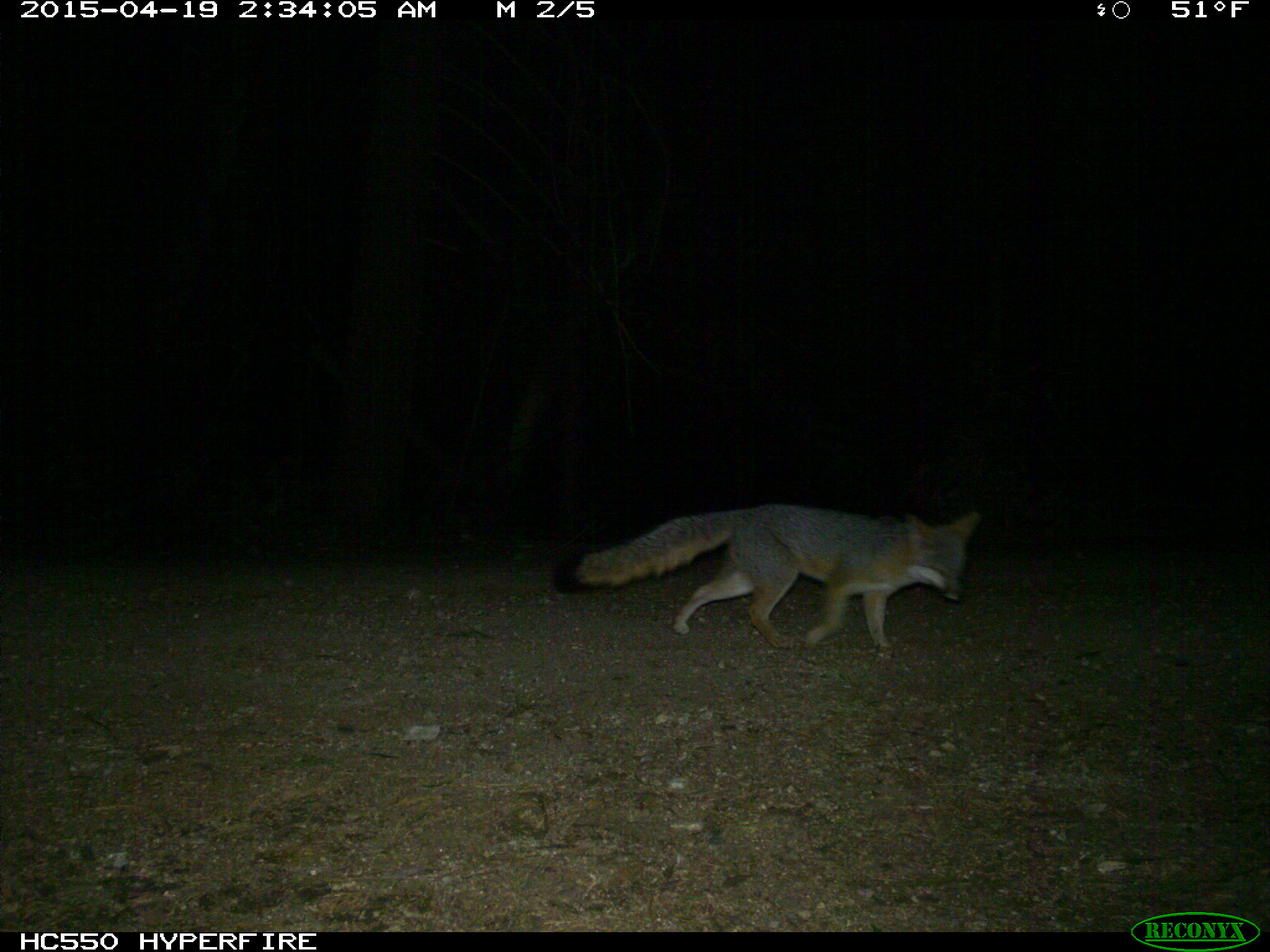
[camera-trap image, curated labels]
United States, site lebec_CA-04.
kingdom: Animalia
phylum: Chordata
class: Mammalia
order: Carnivora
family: Canidae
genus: Urocyon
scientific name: Urocyon cinereoargenteus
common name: gray fox